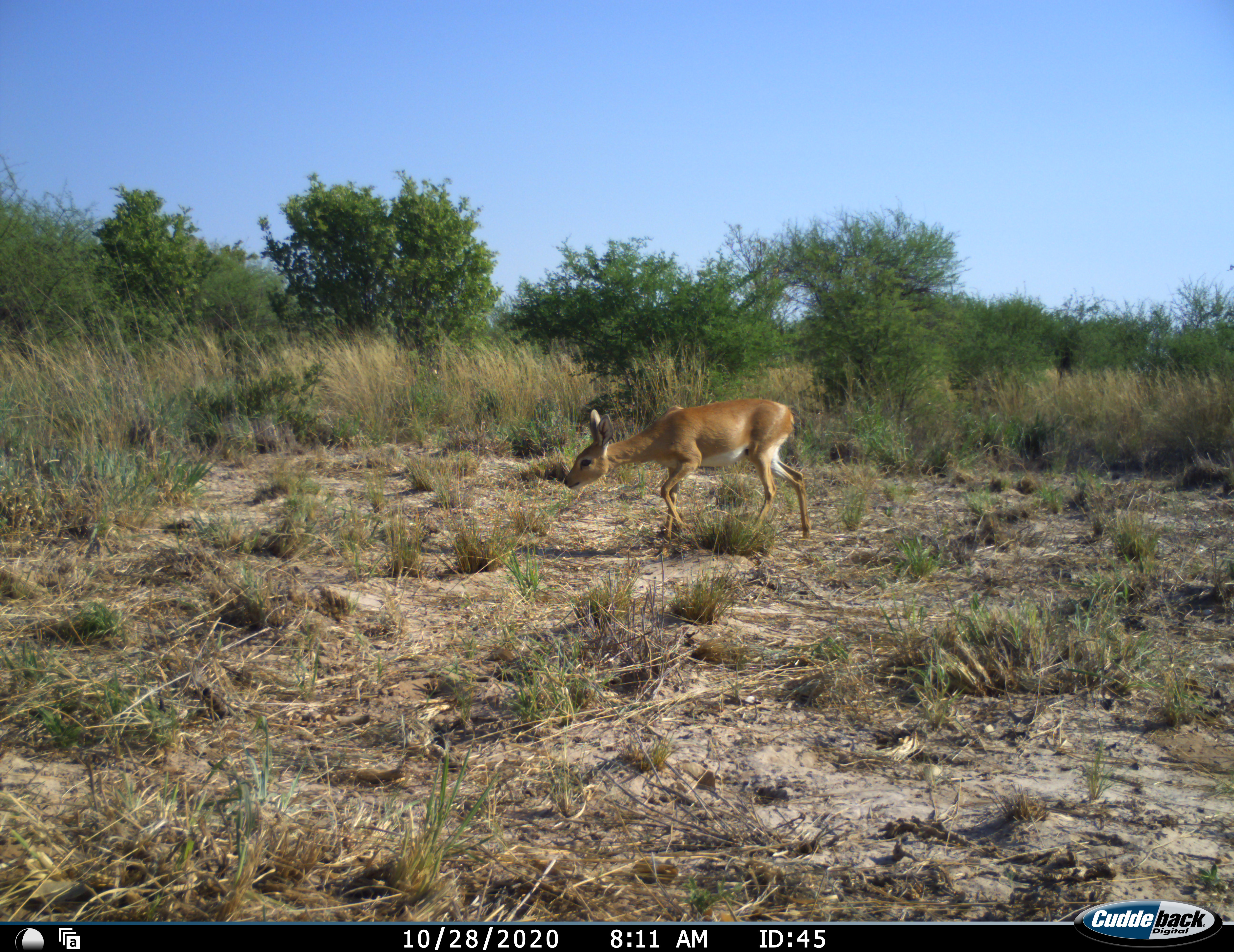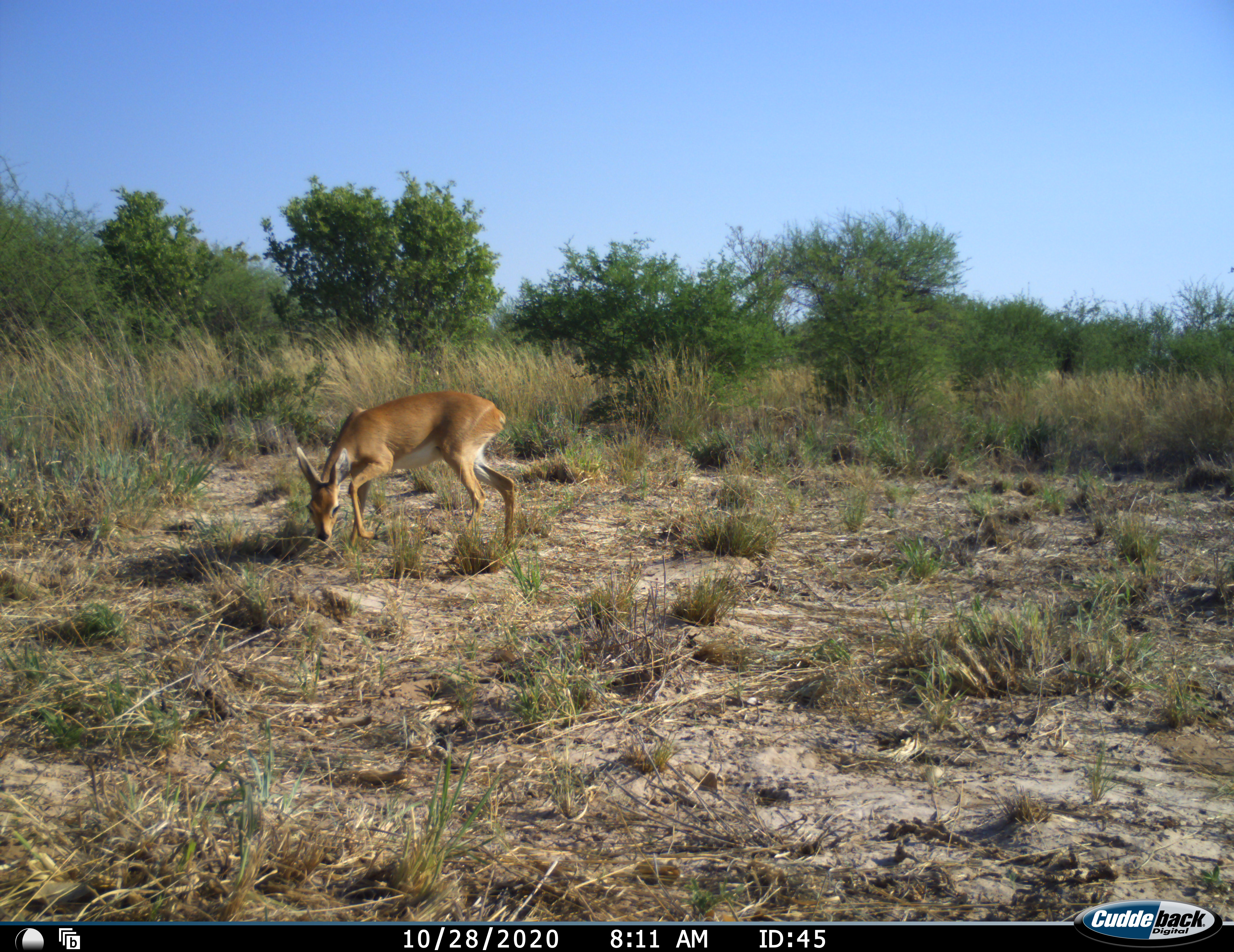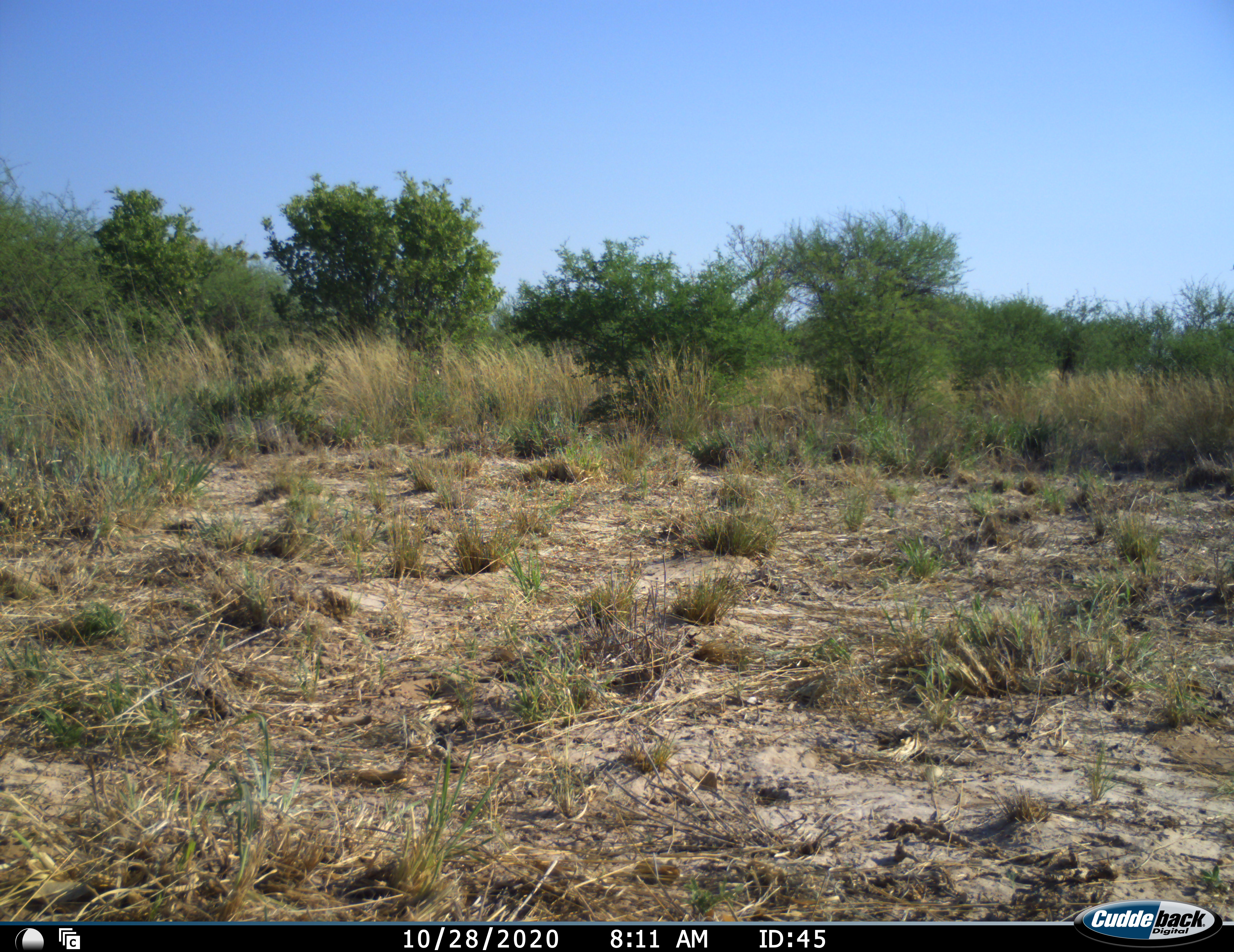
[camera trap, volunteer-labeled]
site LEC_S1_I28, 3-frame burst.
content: unidentified animal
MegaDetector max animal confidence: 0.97